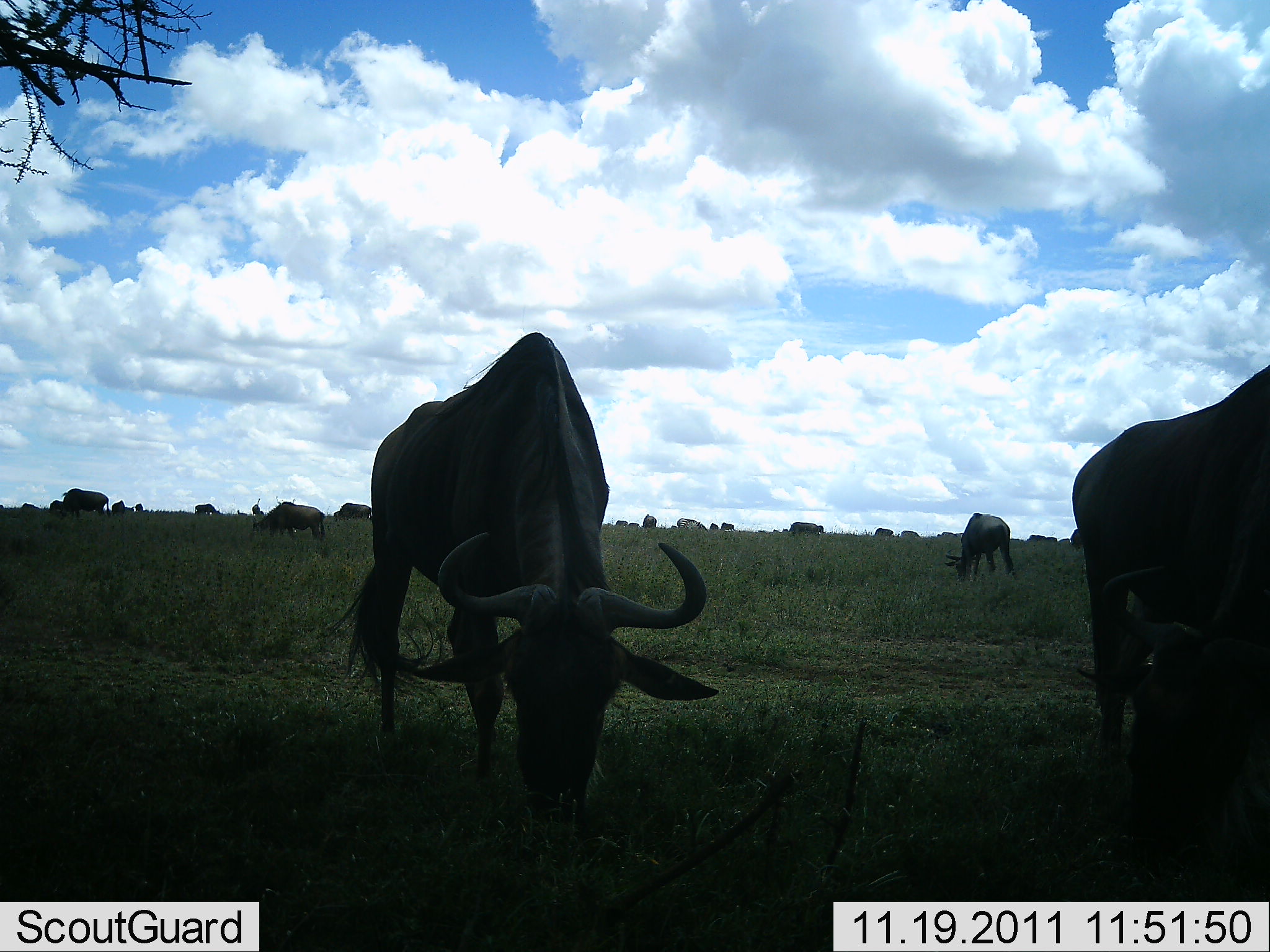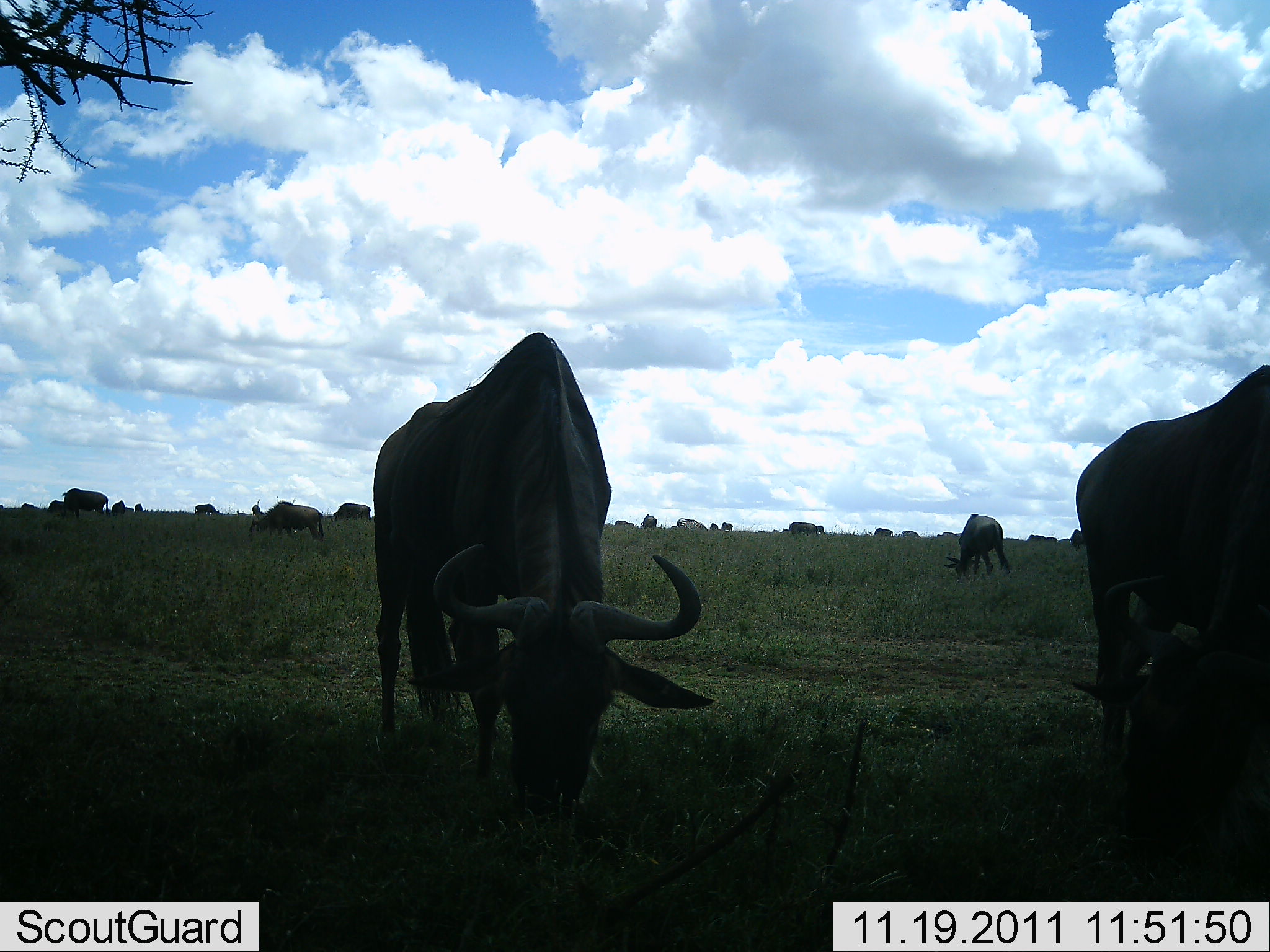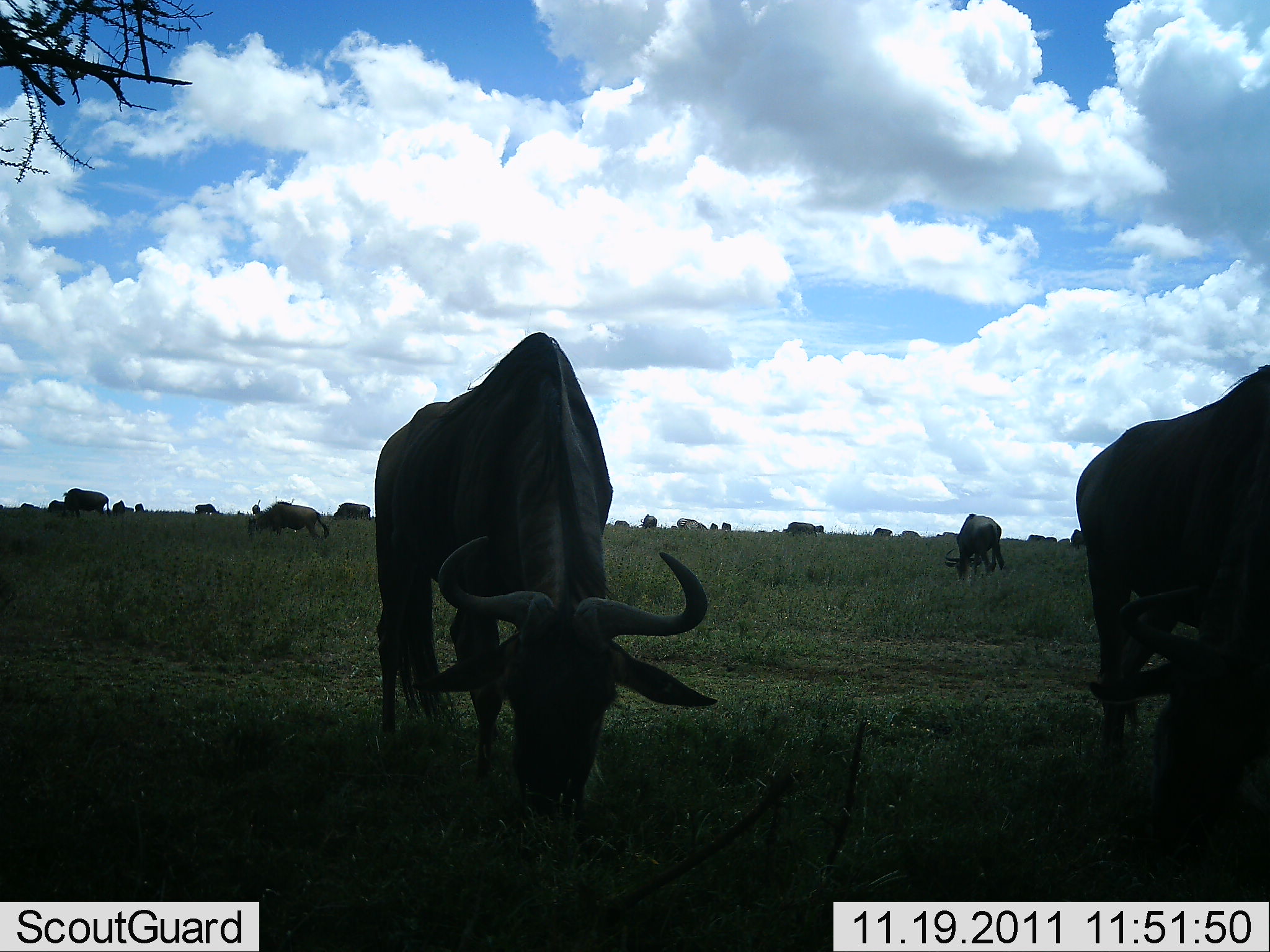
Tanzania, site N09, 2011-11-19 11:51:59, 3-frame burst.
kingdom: Animalia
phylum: Chordata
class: Mammalia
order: Artiodactyla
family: Bovidae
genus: Connochaetes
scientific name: Connochaetes taurinus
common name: blue wildebeest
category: wildebeest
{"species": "wildebeest (blue wildebeest) (Connochaetes taurinus)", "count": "11-50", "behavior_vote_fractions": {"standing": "33%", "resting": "0%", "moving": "0%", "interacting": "0%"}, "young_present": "0%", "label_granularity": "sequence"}